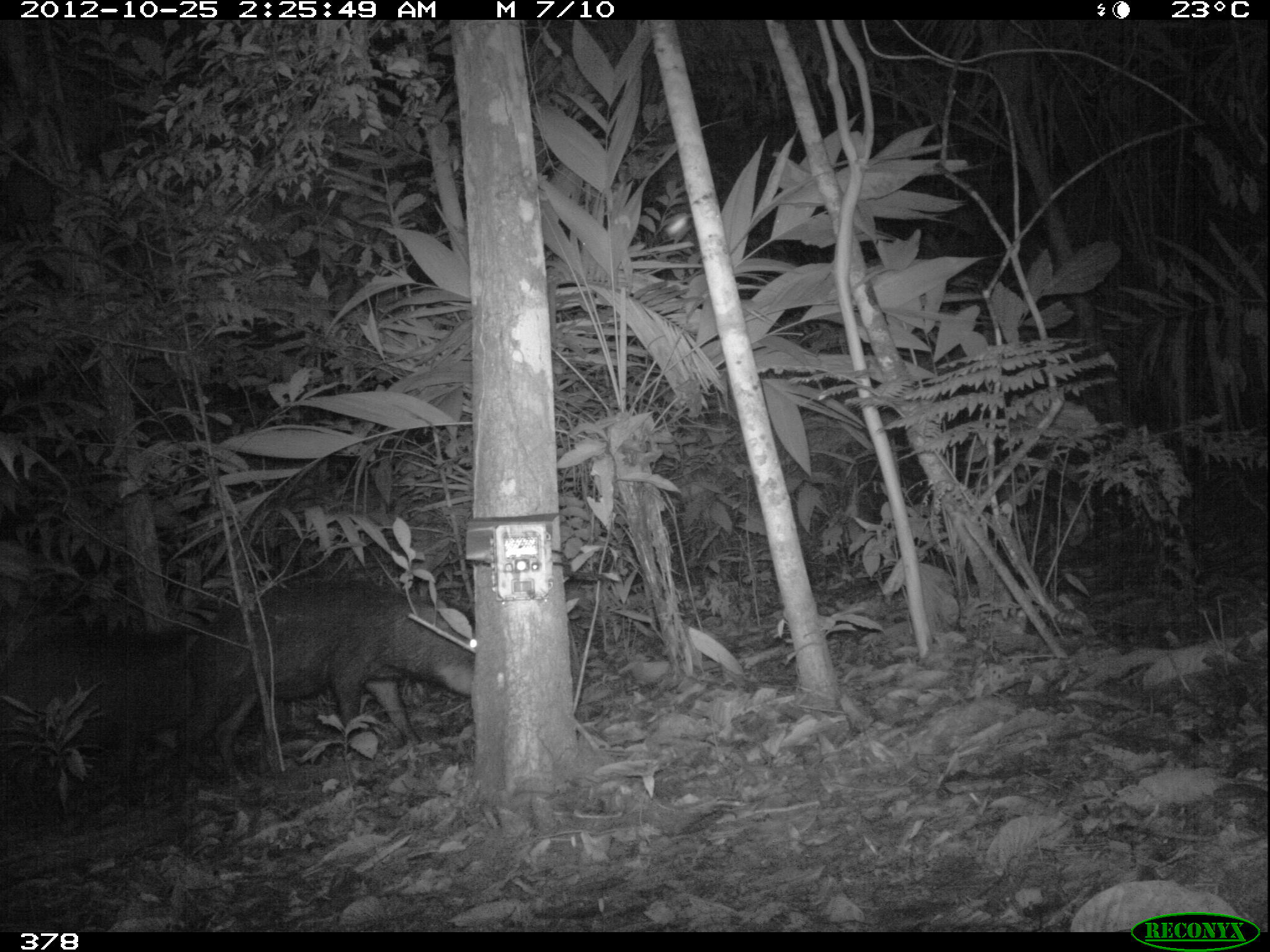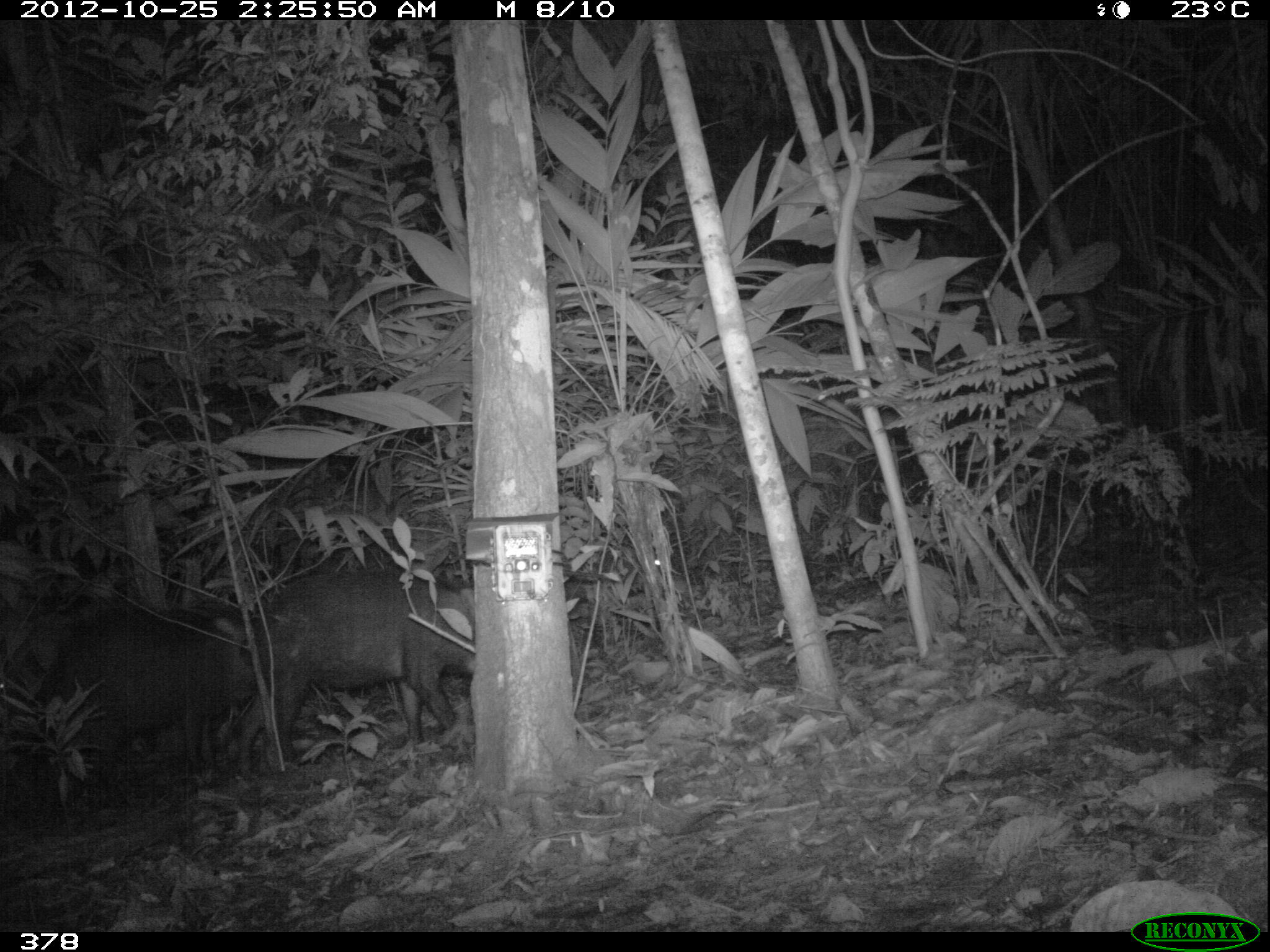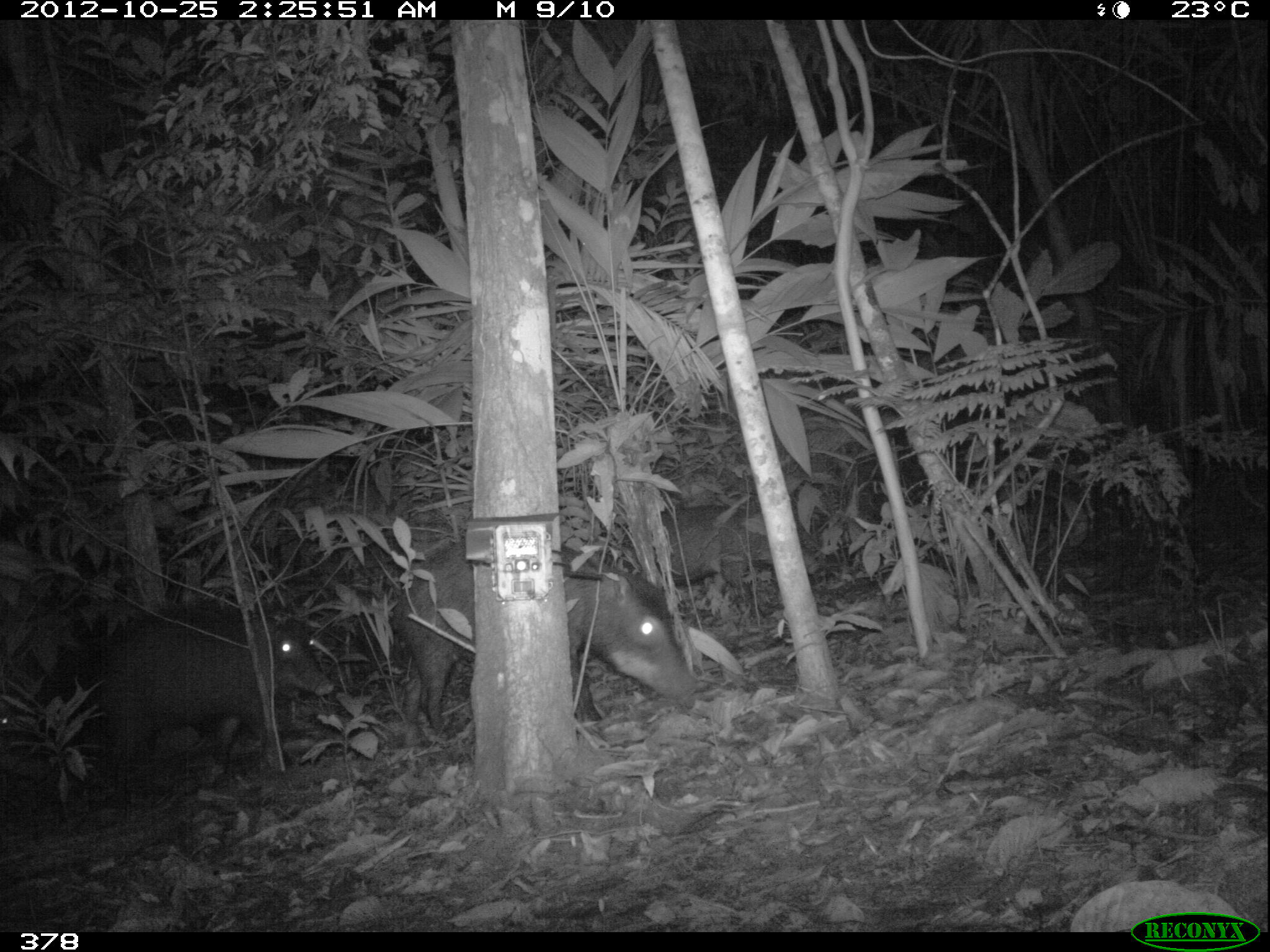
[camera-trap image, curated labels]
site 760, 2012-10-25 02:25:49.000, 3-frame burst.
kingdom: Animalia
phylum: Chordata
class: Mammalia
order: Artiodactyla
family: Tayassuidae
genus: Tayassu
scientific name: Tayassu pecari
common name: white-lipped peccary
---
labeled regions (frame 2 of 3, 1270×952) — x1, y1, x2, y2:
tayassu pecari: 232, 565, 474, 770; 27, 607, 266, 792; 559, 544, 686, 604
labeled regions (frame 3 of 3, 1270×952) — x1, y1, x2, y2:
tayassu pecari: 387, 537, 698, 746; 92, 601, 332, 799; 618, 503, 819, 591; 0, 705, 18, 737